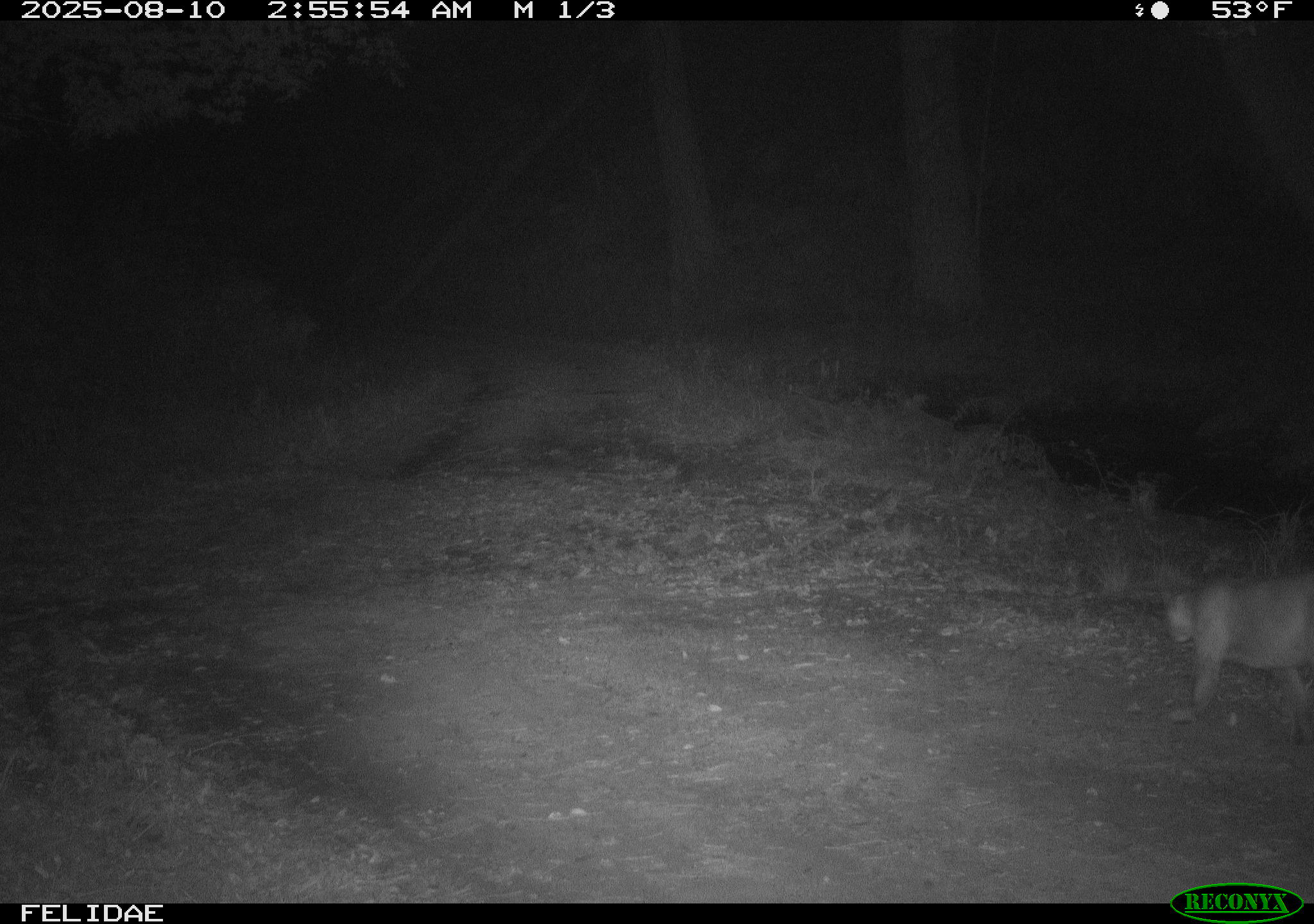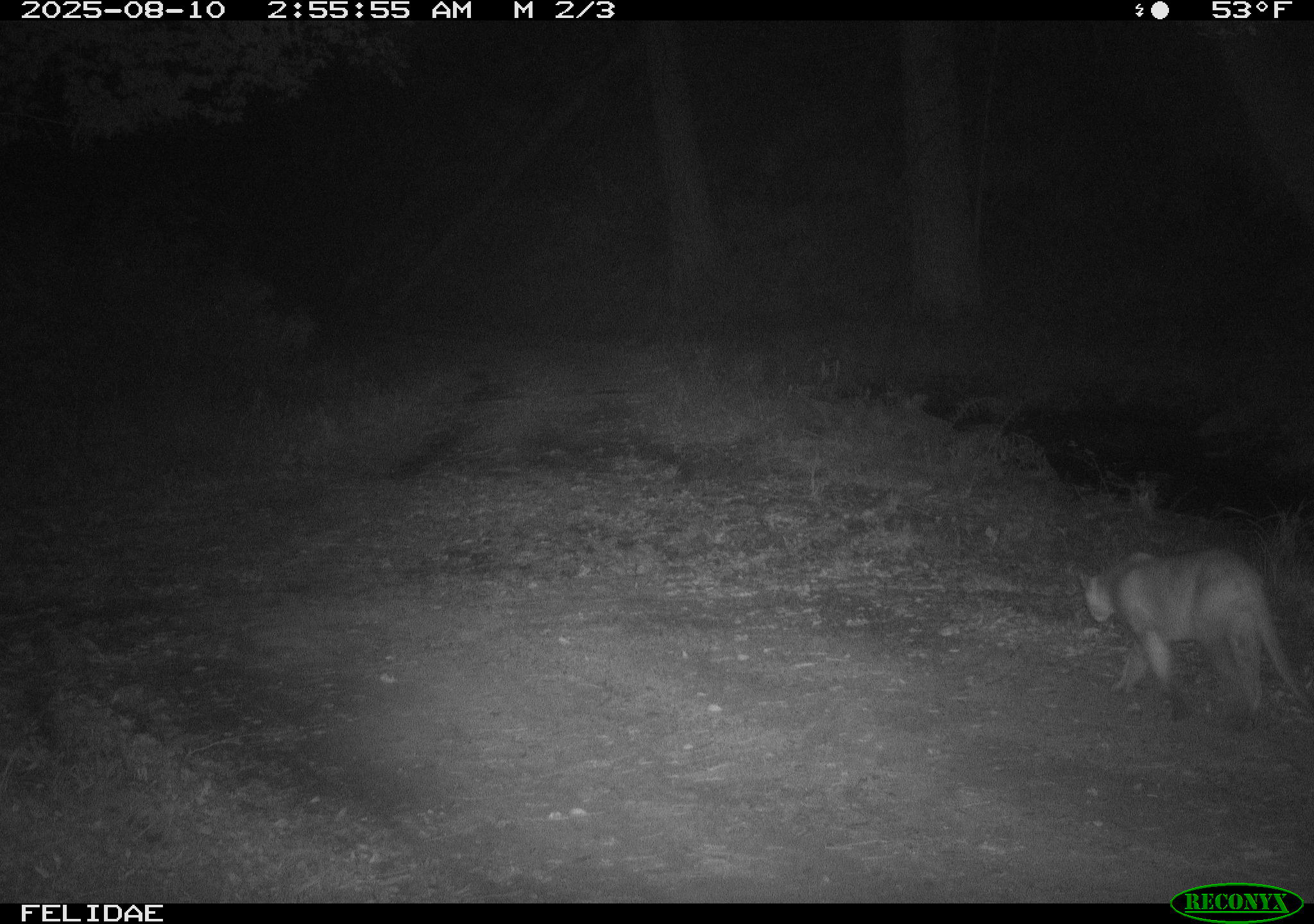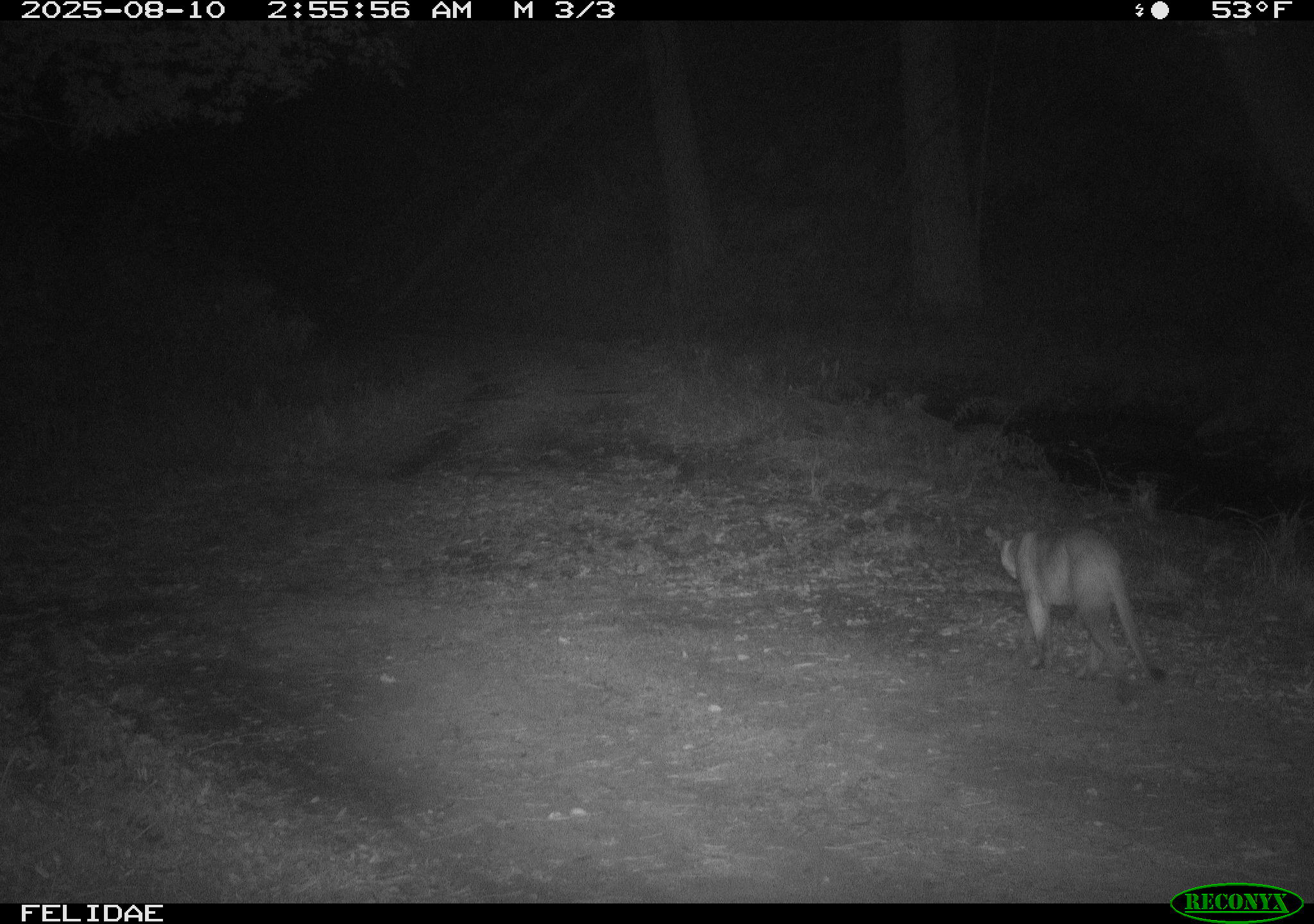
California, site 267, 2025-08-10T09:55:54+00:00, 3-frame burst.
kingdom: Animalia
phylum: Chordata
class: Mammalia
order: Carnivora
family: Felidae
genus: Puma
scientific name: Puma concolor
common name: puma